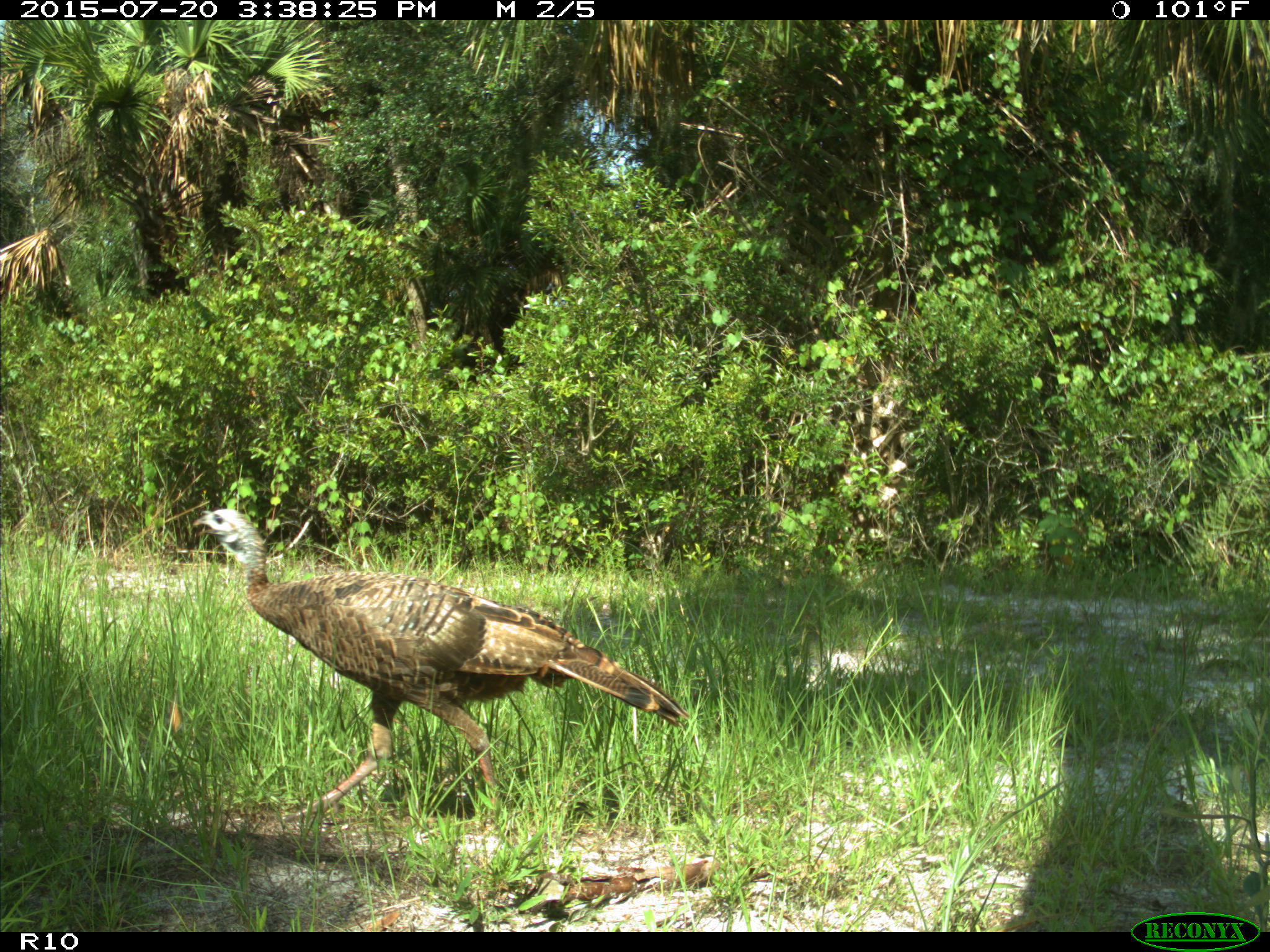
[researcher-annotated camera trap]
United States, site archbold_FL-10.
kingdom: Animalia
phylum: Chordata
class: Aves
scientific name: Aves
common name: birds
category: unidentified bird